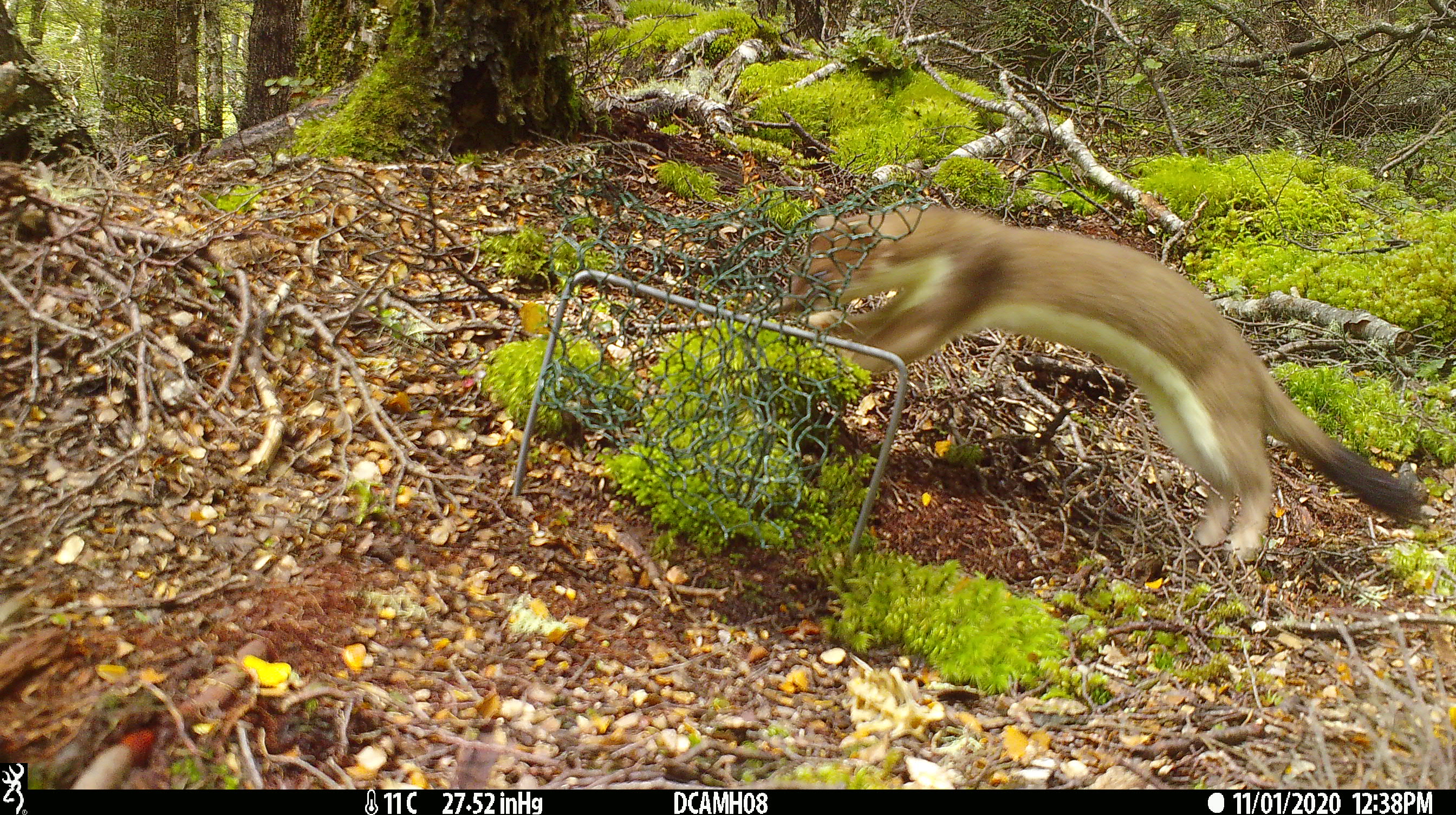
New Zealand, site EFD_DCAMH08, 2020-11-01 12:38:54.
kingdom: Animalia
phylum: Chordata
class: Mammalia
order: Carnivora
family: Mustelidae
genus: Mustela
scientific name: Mustela erminea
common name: stoat